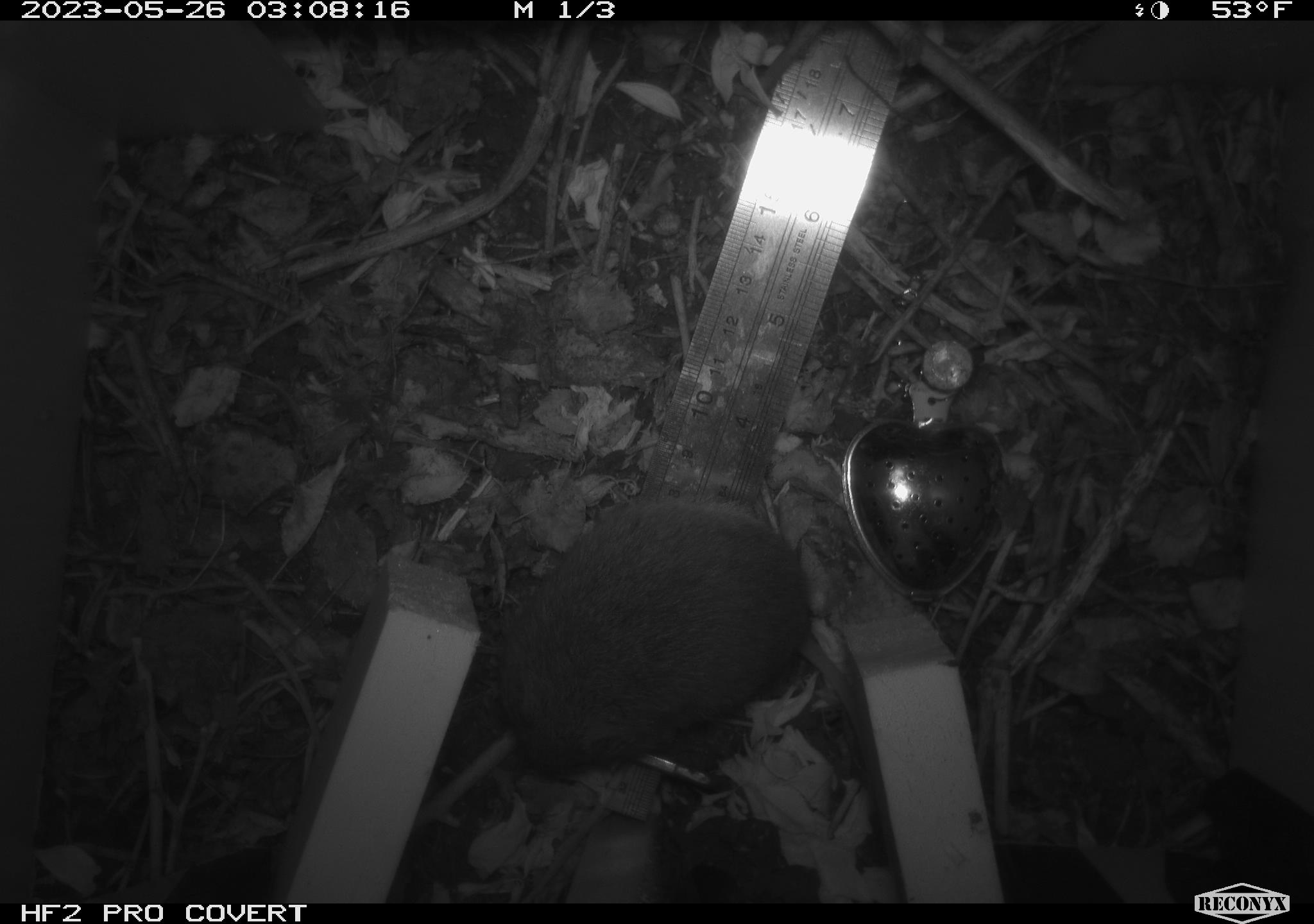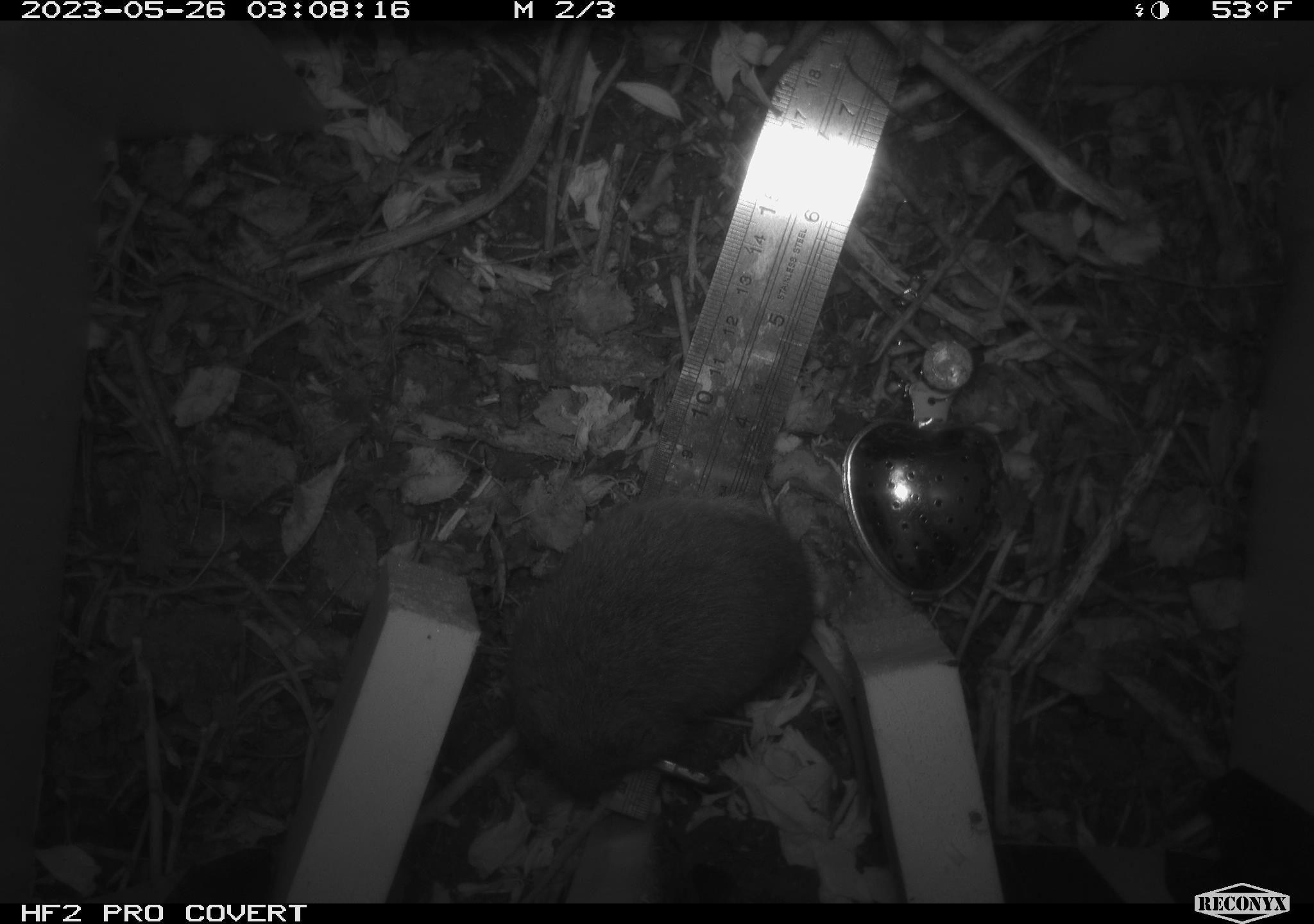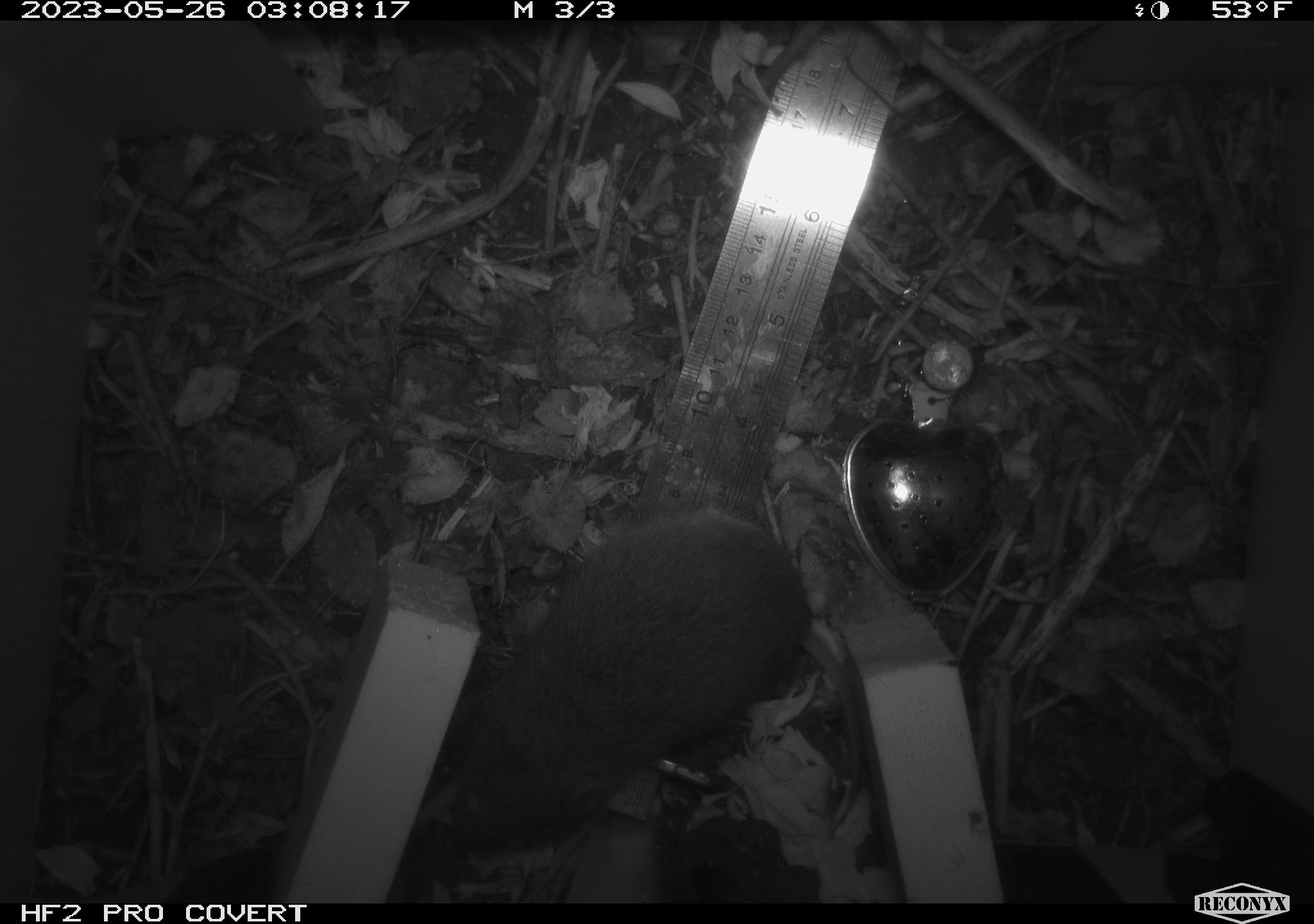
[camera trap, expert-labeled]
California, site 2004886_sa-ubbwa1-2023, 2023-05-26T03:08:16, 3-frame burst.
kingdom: Animalia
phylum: Chordata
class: Mammalia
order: Rodentia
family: Cricetidae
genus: Microtus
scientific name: Microtus californicus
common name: california vole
California vole (Microtus californicus).